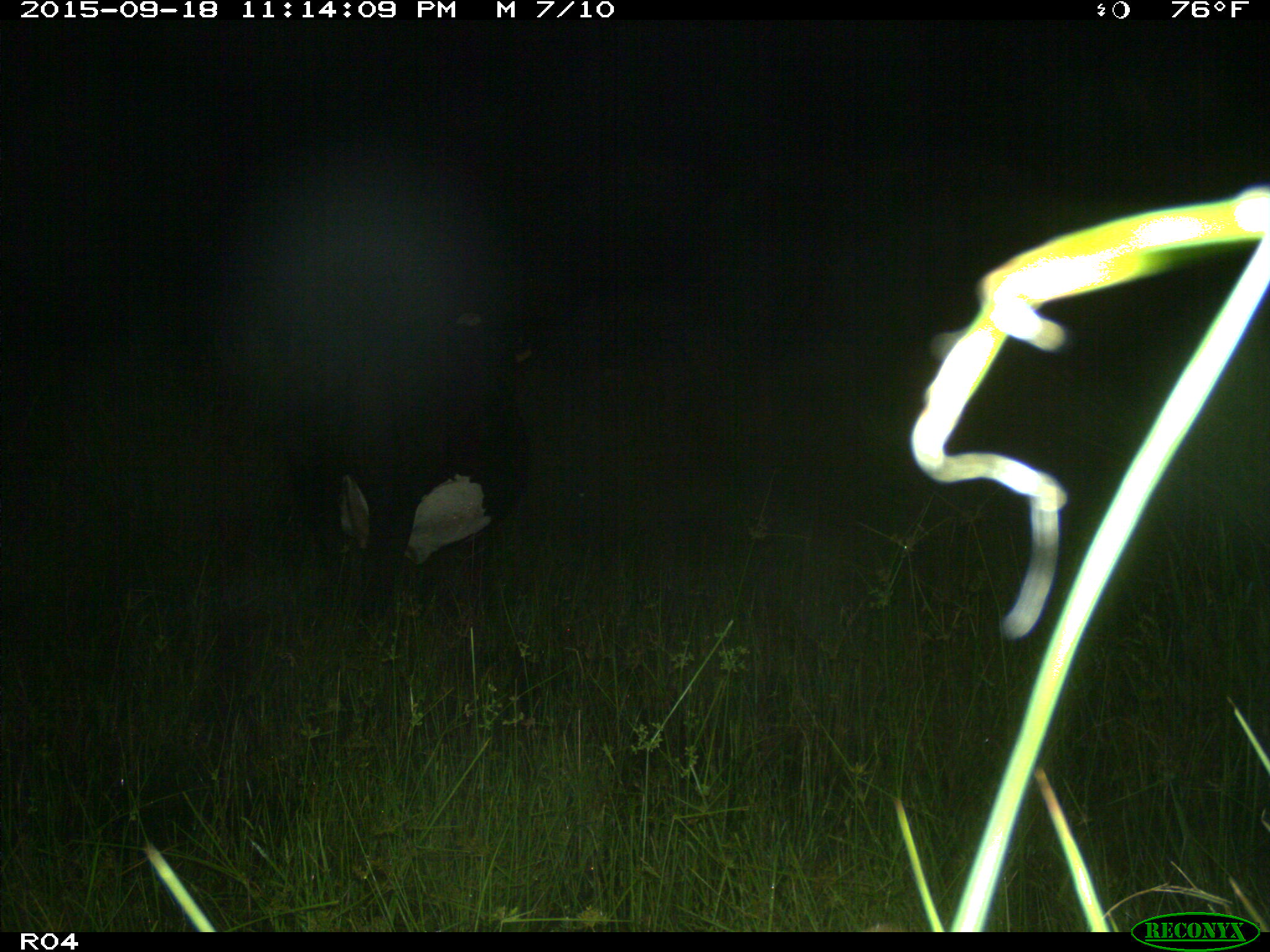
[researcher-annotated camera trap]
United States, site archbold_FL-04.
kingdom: Animalia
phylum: Chordata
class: Mammalia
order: Artiodactyla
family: Bovidae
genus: Bos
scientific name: Bos taurus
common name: domestic cow